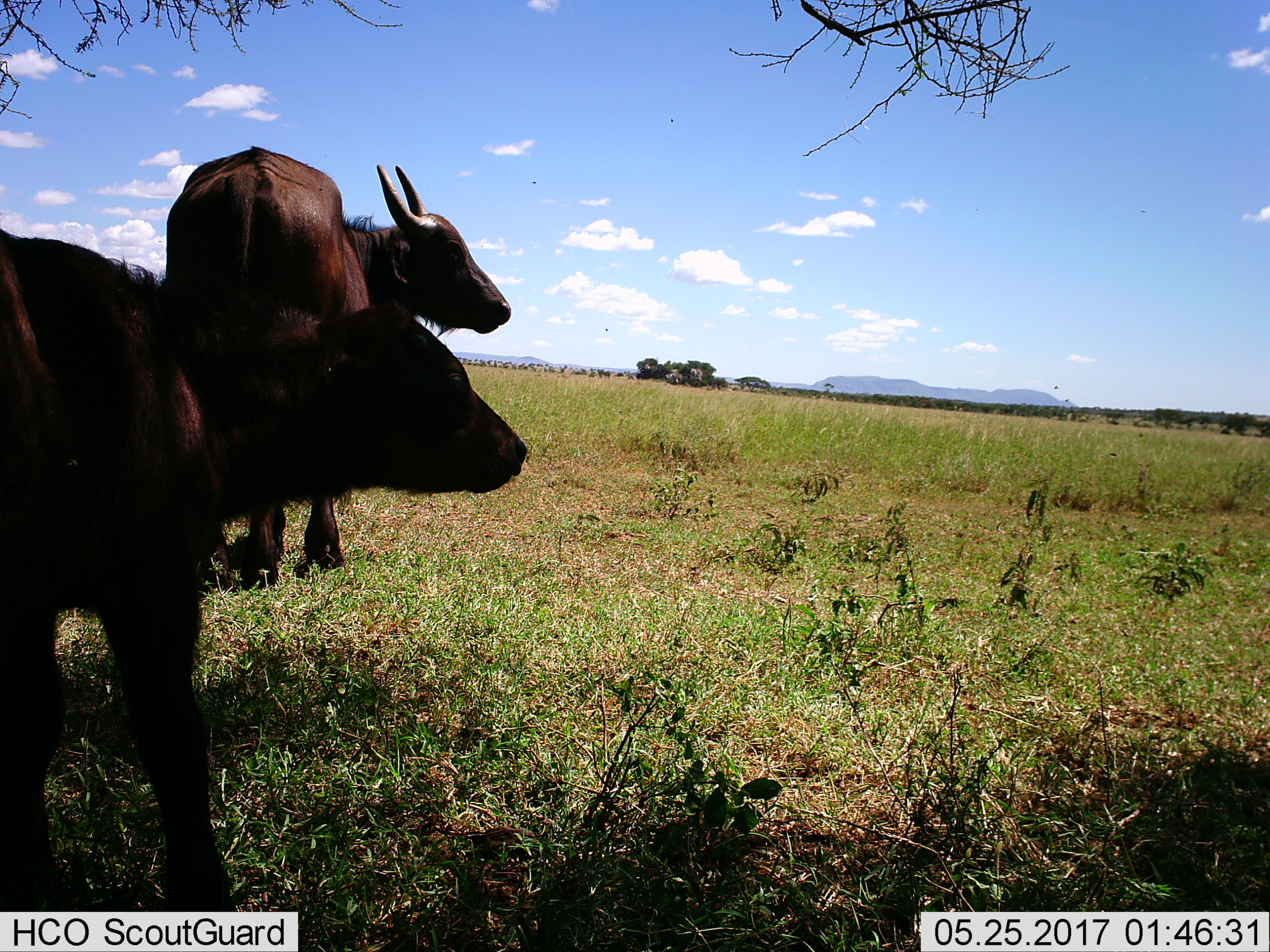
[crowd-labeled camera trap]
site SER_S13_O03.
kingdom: Animalia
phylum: Chordata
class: Mammalia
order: Artiodactyla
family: Bovidae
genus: Syncerus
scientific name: Syncerus caffer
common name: african buffalo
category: buffalo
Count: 2.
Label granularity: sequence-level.